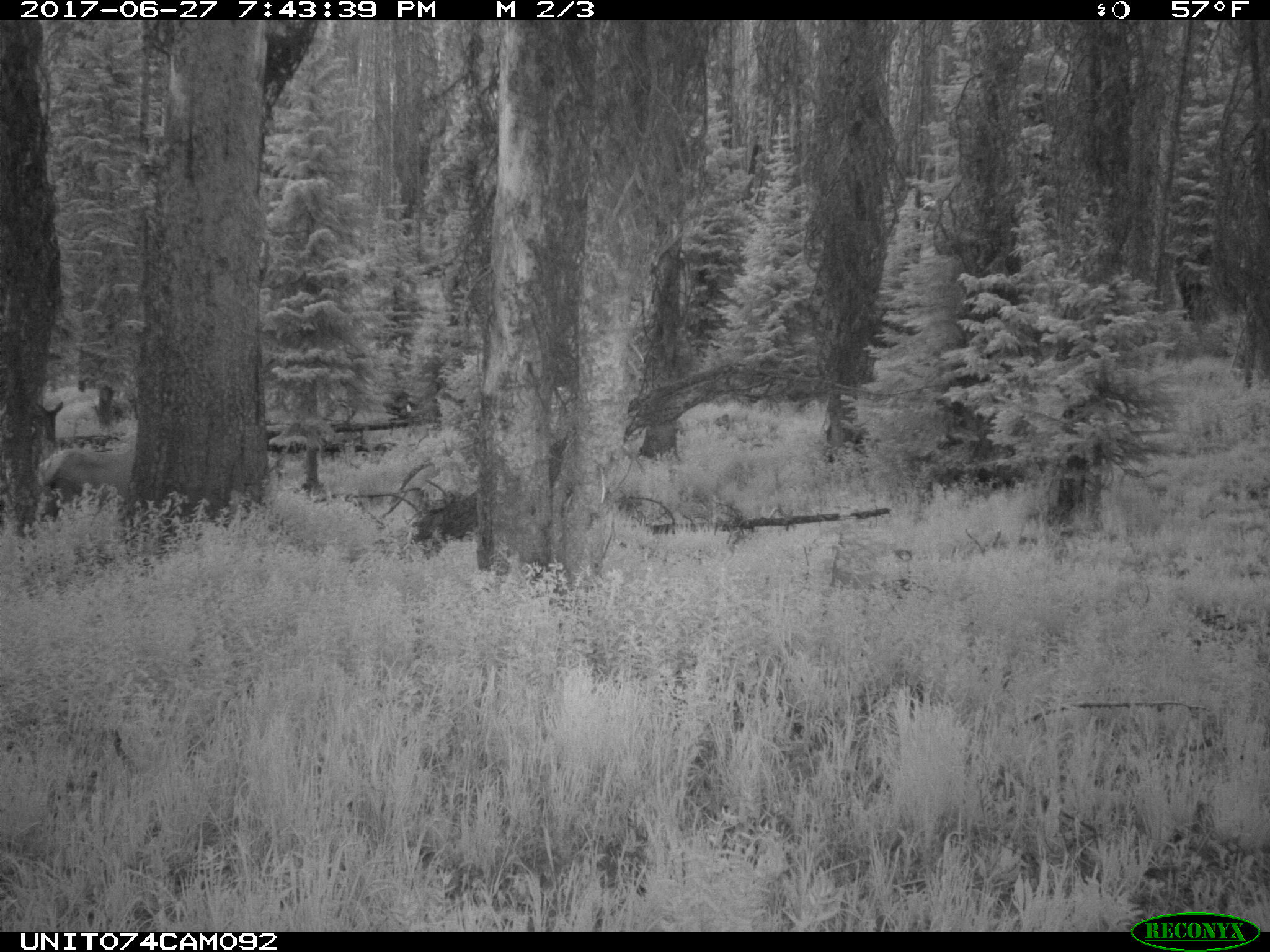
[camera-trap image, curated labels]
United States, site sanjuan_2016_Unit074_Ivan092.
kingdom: Animalia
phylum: Chordata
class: Mammalia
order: Artiodactyla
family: Cervidae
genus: Cervus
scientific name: Cervus elaphus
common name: red deer